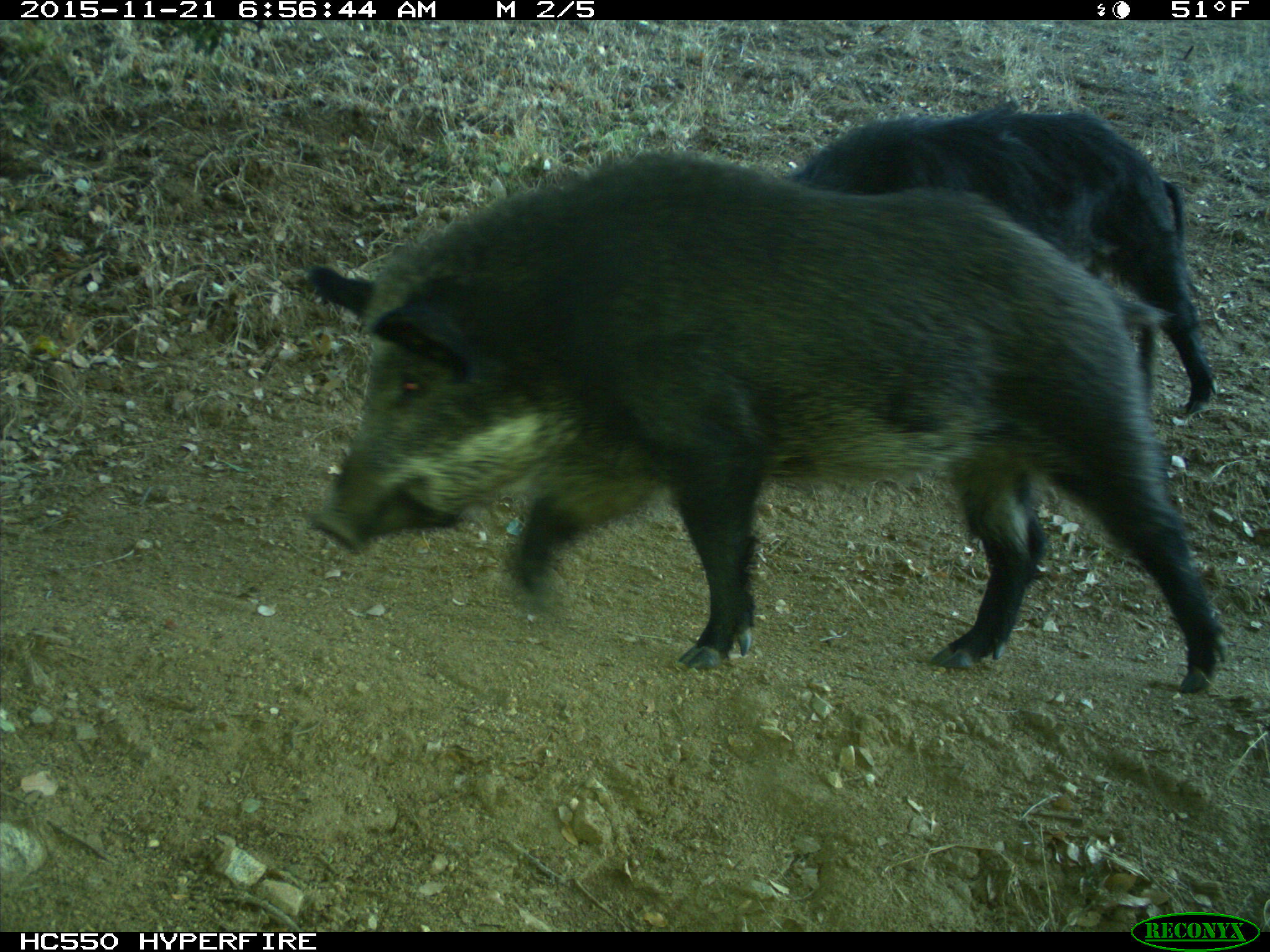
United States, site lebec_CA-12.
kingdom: Animalia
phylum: Chordata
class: Mammalia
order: Artiodactyla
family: Suidae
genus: Sus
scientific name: Sus scrofa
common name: wild boar